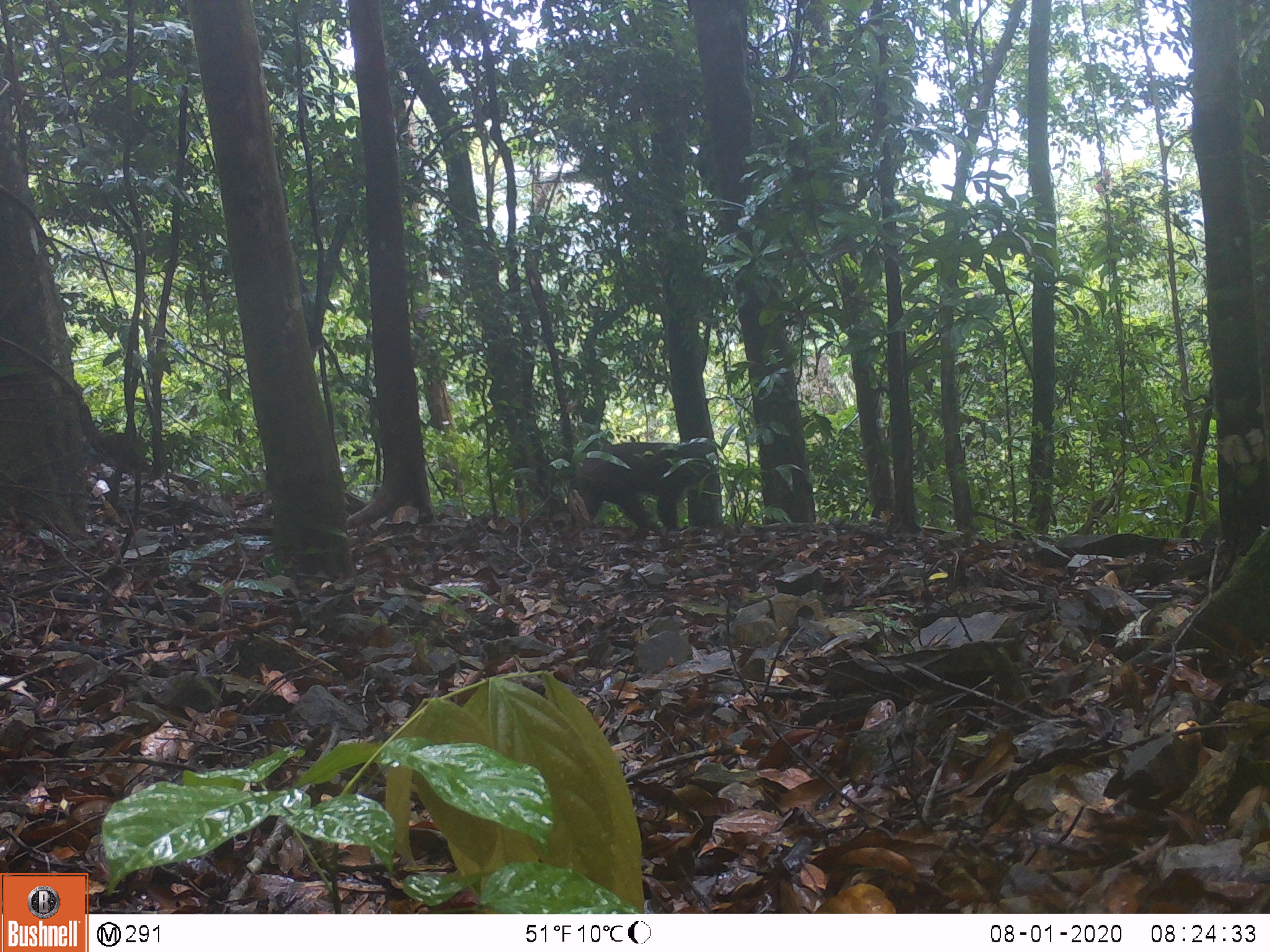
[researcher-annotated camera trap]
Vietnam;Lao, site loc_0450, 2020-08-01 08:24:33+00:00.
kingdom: Animalia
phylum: Chordata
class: Mammalia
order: Primates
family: Cercopithecidae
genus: Macaca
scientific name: Macaca arctoides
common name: stump-tailed macaque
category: stump tailed macaque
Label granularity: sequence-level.